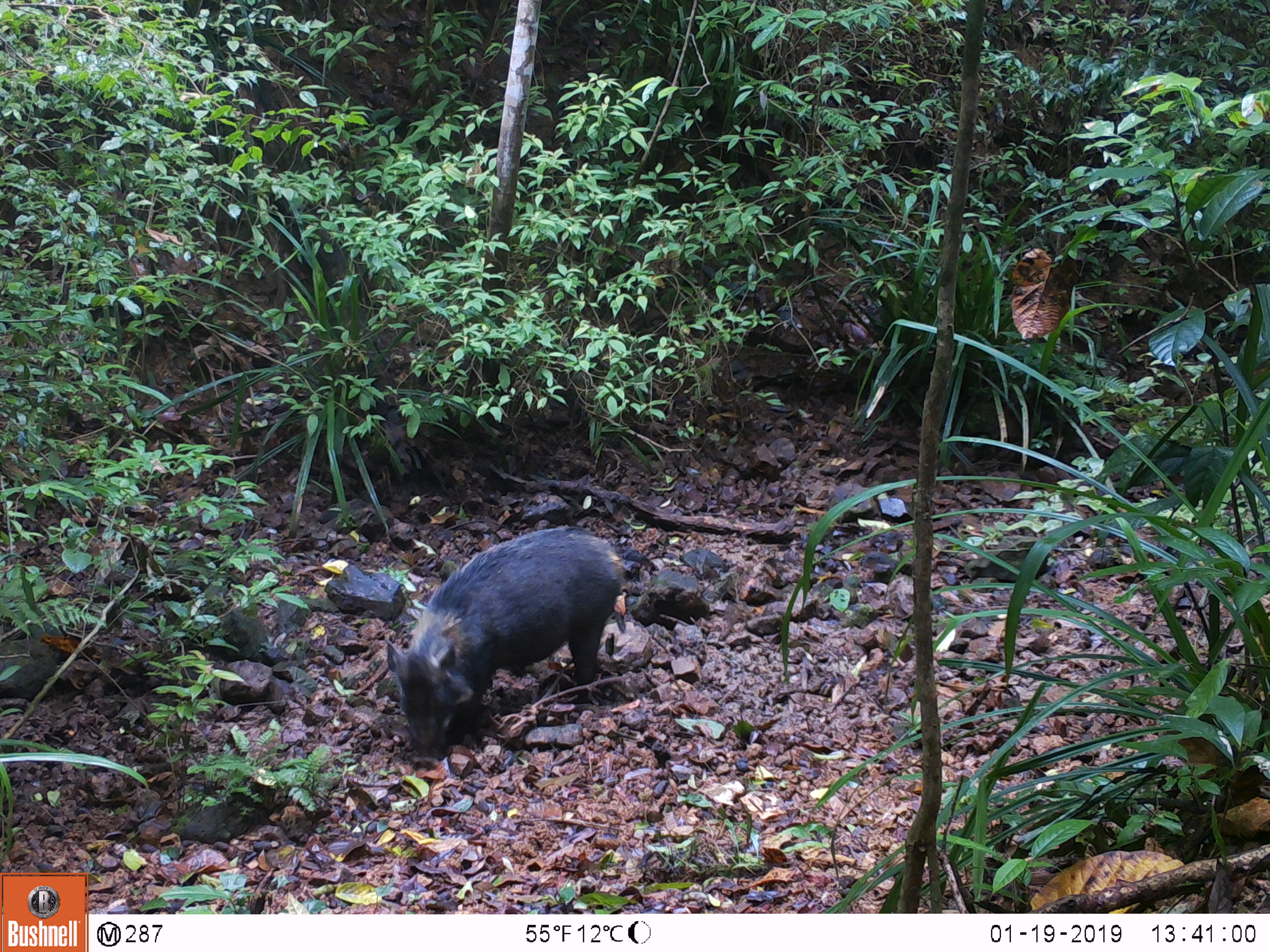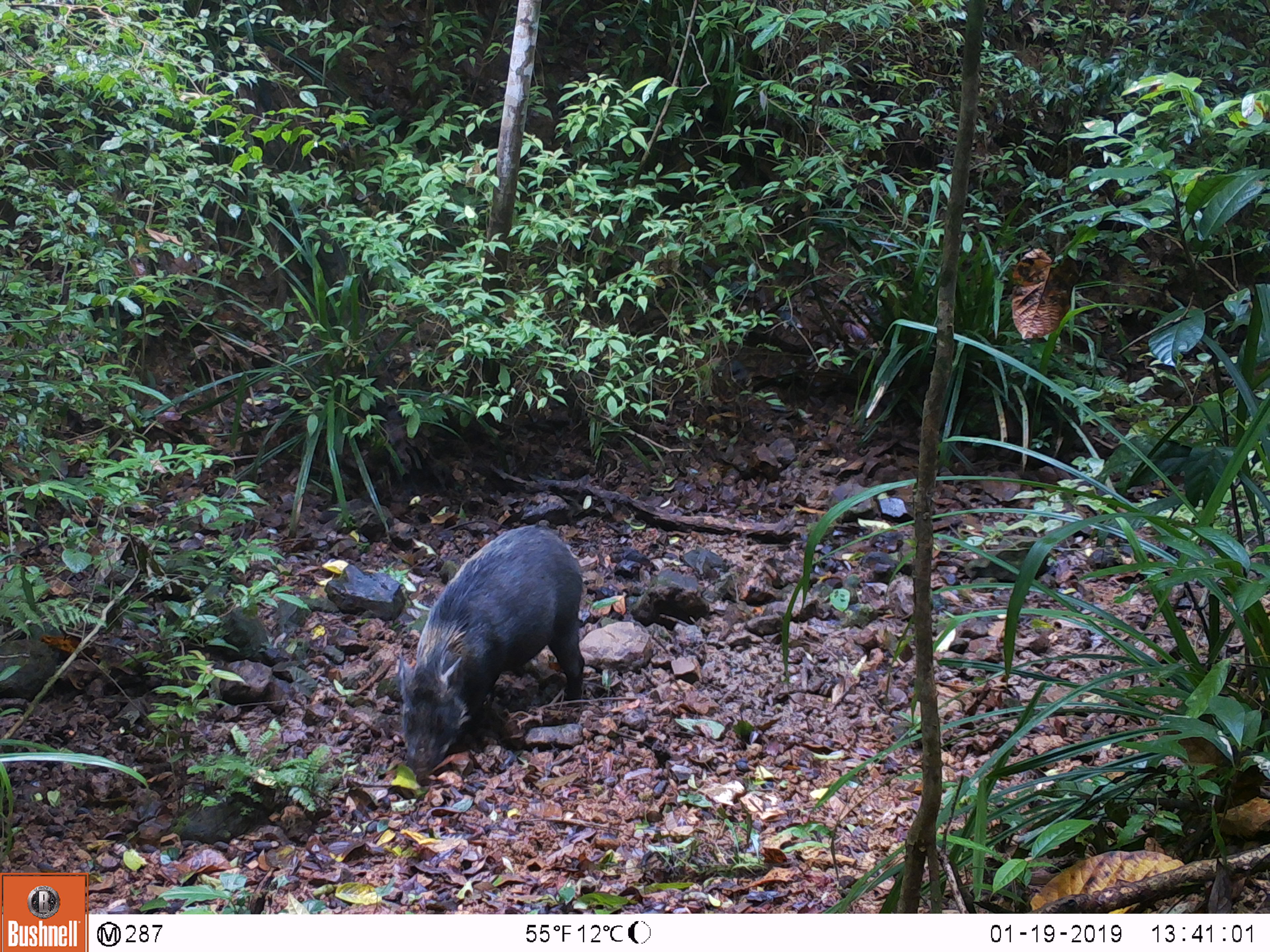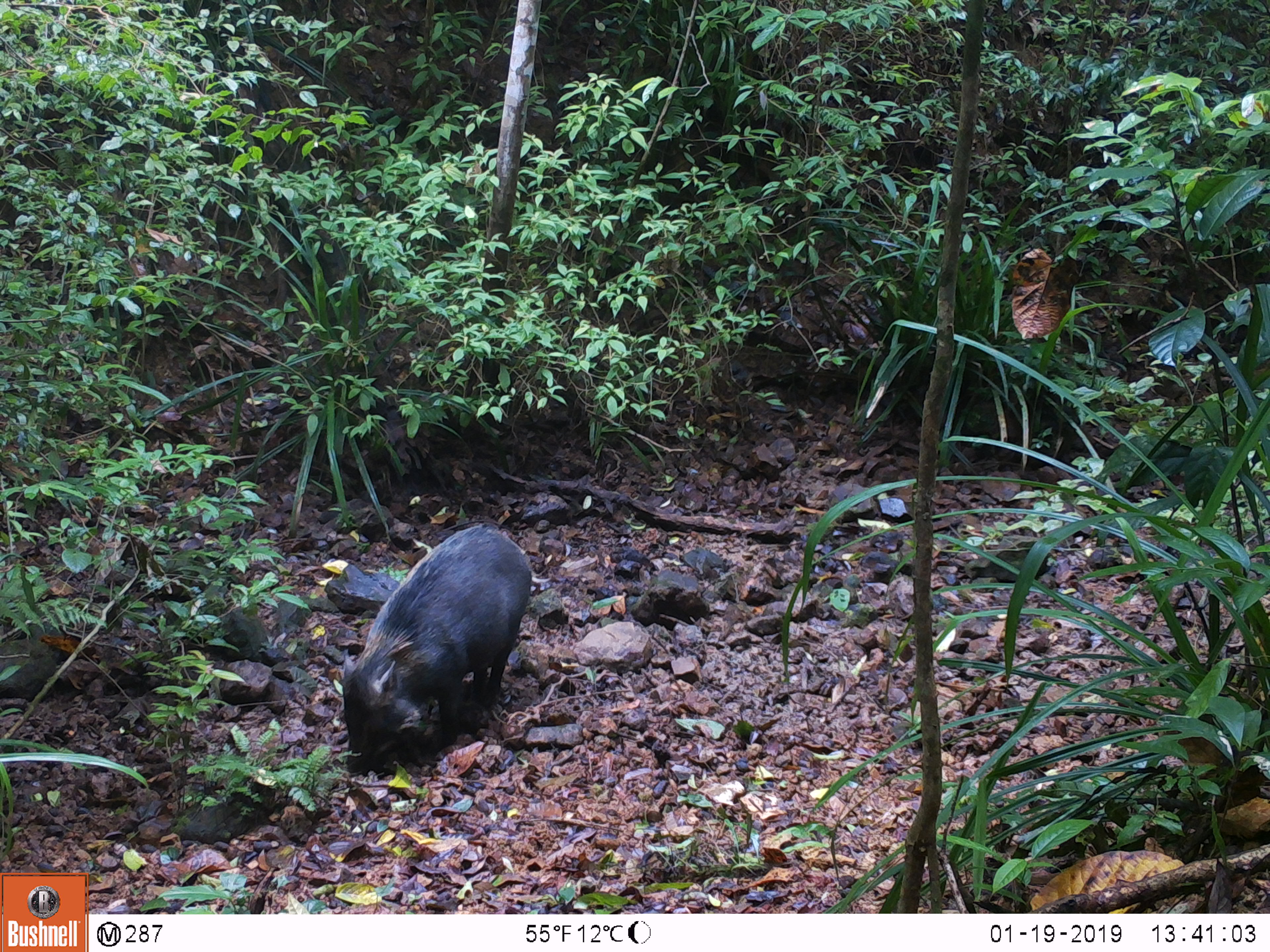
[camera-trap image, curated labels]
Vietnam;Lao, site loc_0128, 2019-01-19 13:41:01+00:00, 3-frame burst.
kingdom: Animalia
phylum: Chordata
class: Mammalia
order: Artiodactyla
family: Suidae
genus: Sus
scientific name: Sus scrofa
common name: eurasian wild pig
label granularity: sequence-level